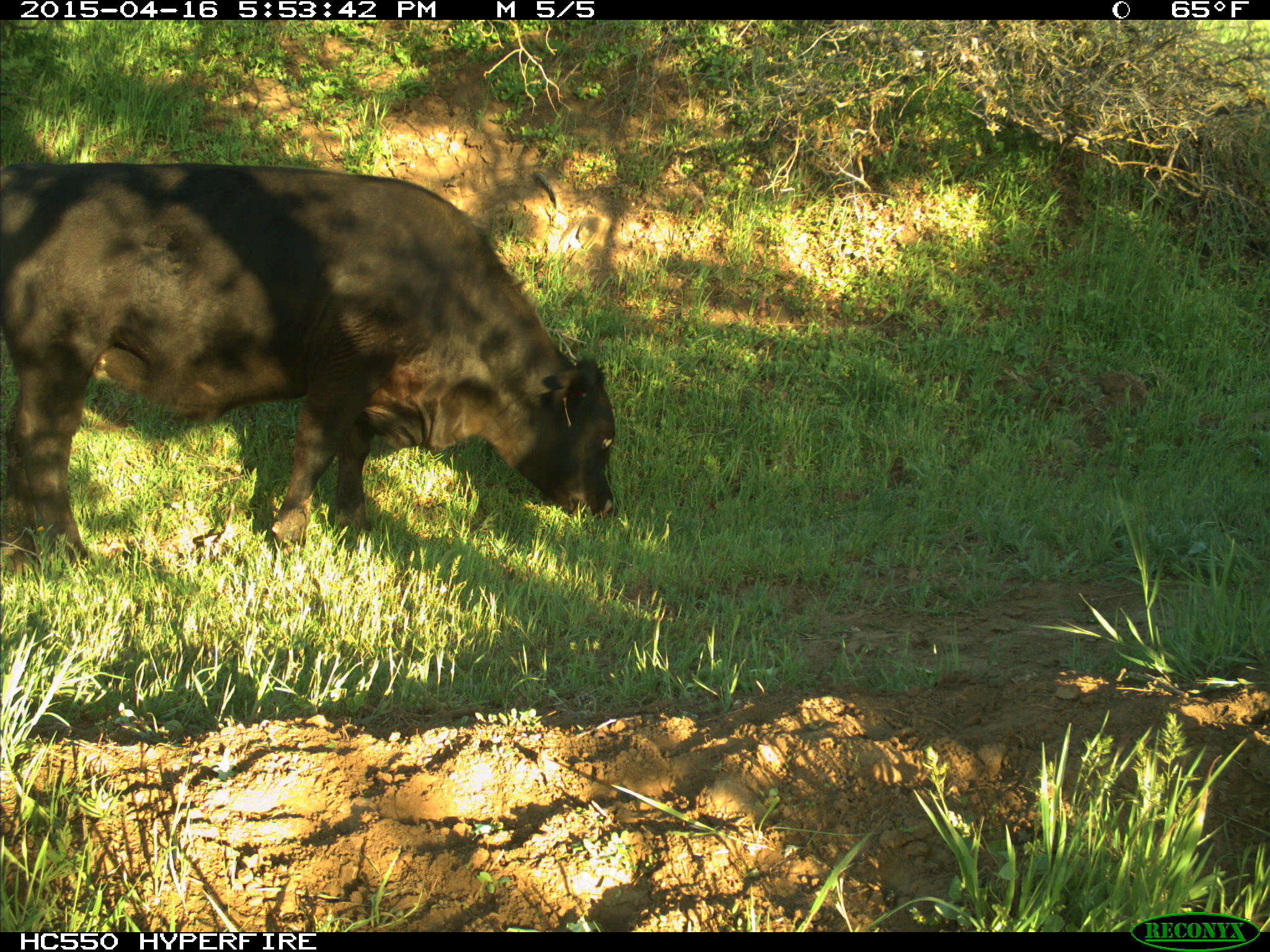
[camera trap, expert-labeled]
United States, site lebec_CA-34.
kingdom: Animalia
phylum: Chordata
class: Mammalia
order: Artiodactyla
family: Bovidae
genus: Bos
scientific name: Bos taurus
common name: domestic cow